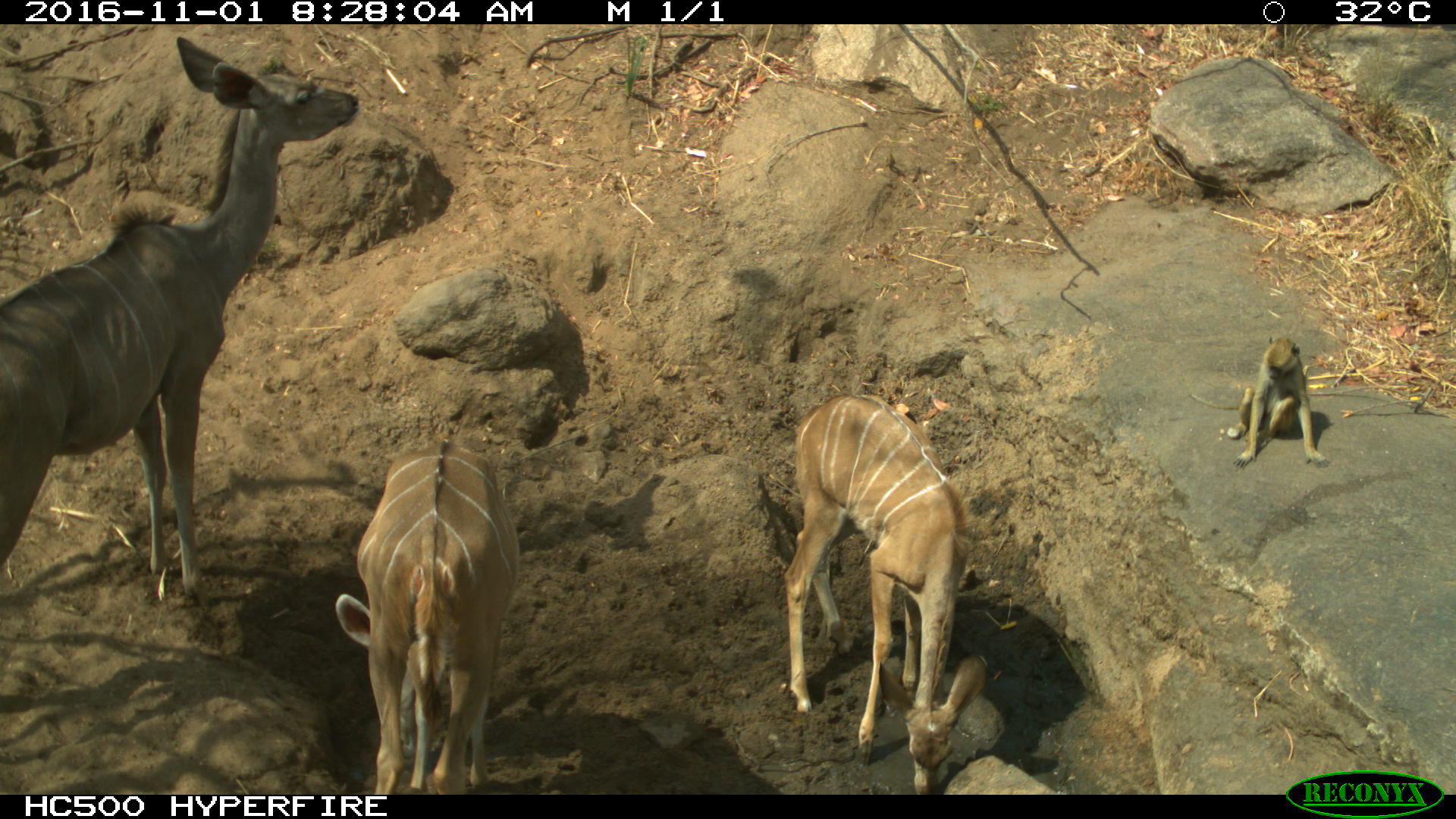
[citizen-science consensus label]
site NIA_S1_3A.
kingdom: Animalia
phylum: Chordata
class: Mammalia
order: Primates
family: Cercopithecidae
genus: Papio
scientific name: Papio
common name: baboon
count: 1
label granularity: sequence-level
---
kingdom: Animalia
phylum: Chordata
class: Mammalia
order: Artiodactyla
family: Bovidae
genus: Tragelaphus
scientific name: Tragelaphus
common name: kudu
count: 3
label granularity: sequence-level